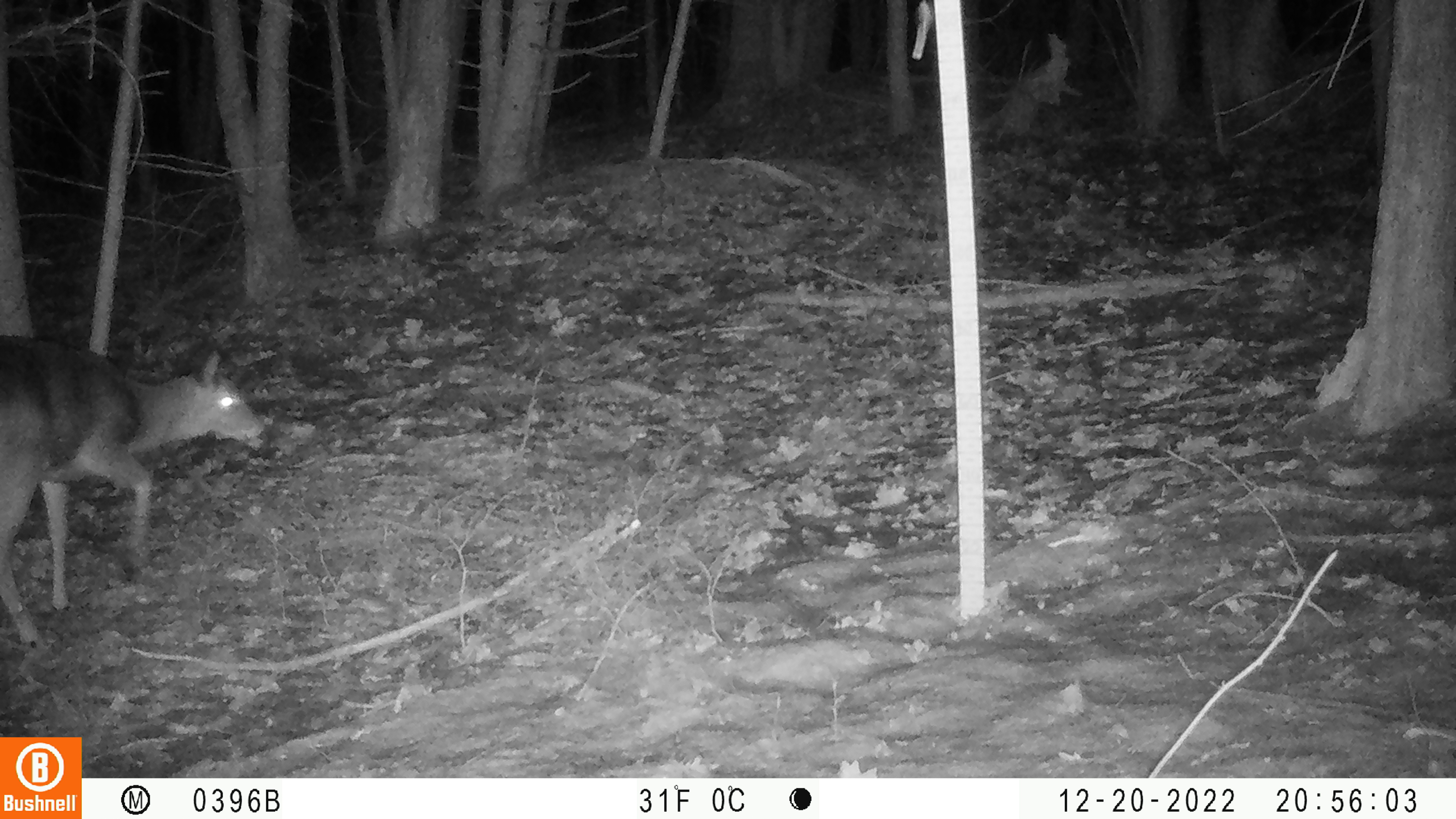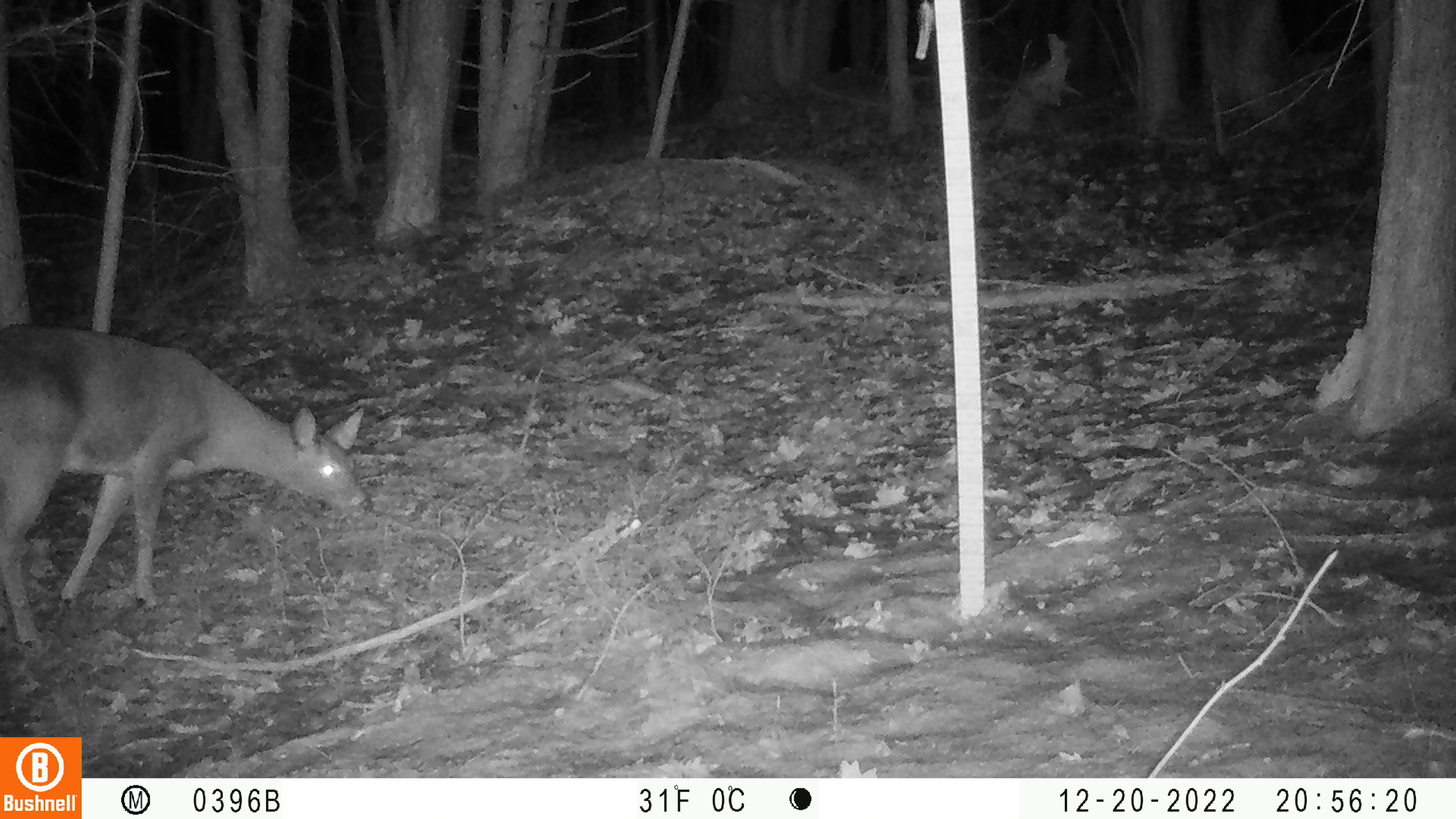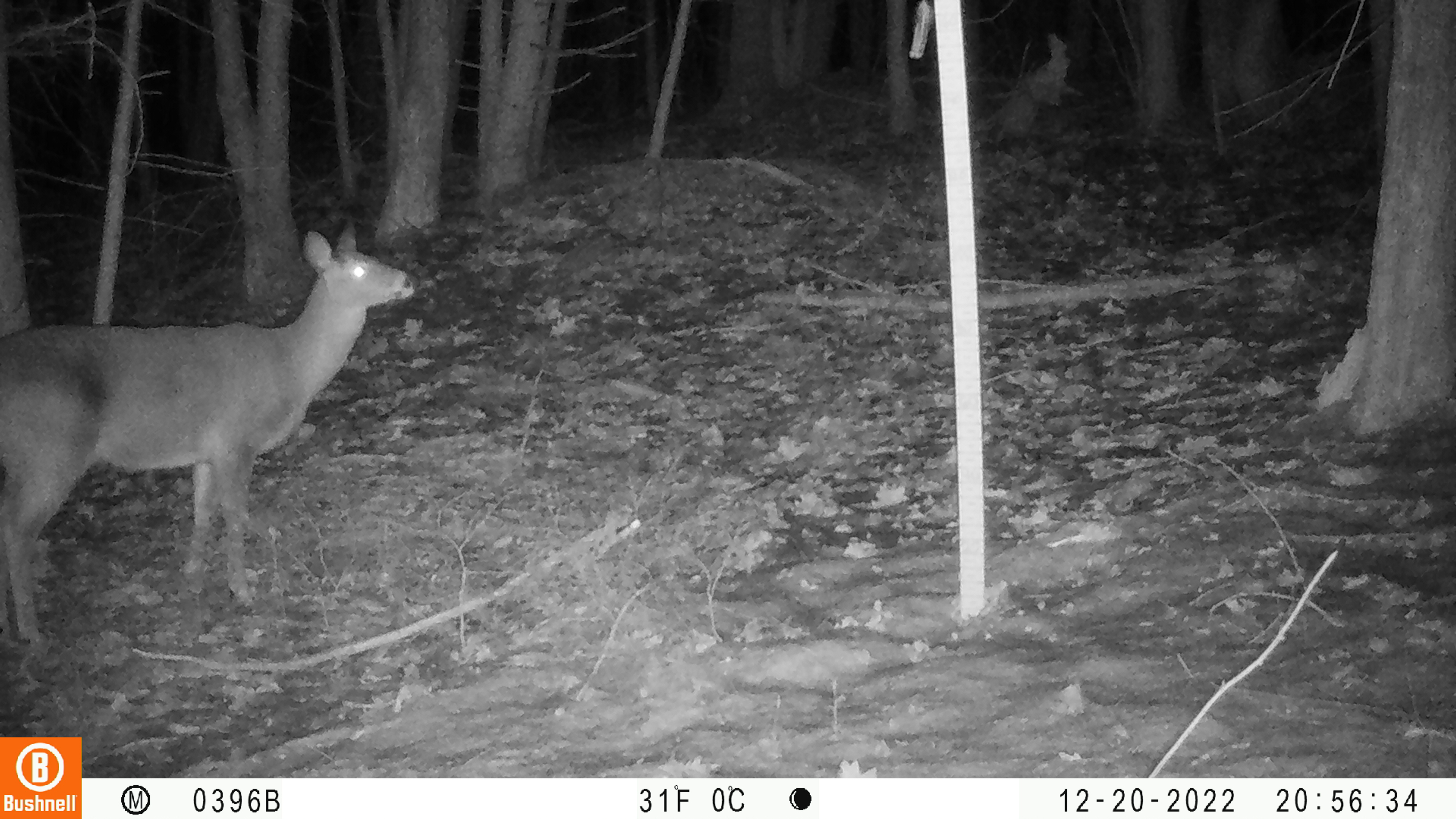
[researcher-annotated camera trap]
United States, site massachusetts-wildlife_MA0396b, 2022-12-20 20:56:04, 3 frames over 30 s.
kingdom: Animalia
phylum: Chordata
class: Mammalia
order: Artiodactyla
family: Cervidae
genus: Odocoileus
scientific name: Odocoileus virginianus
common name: white-tailed deer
White-tailed deer (Odocoileus virginianus).